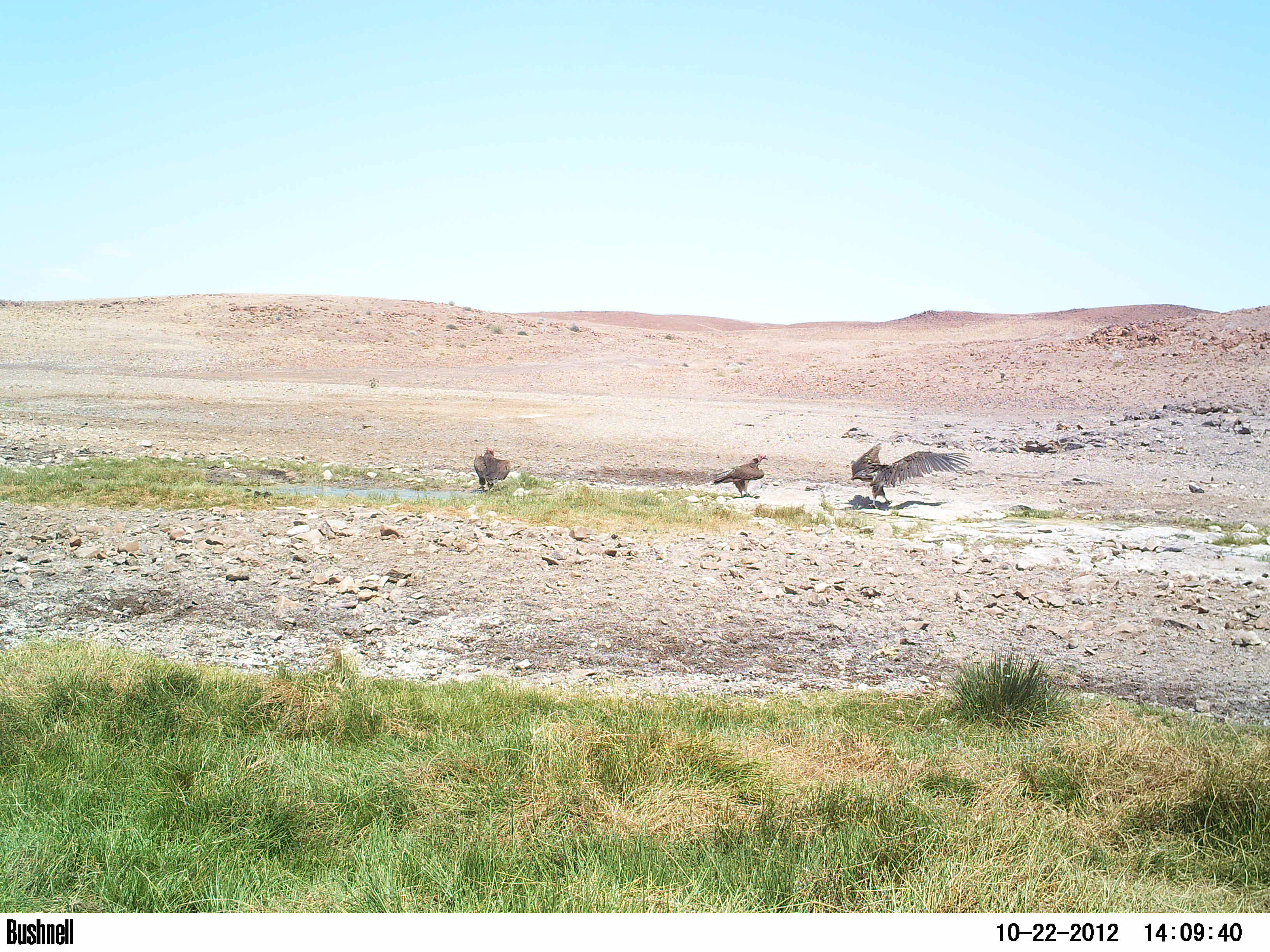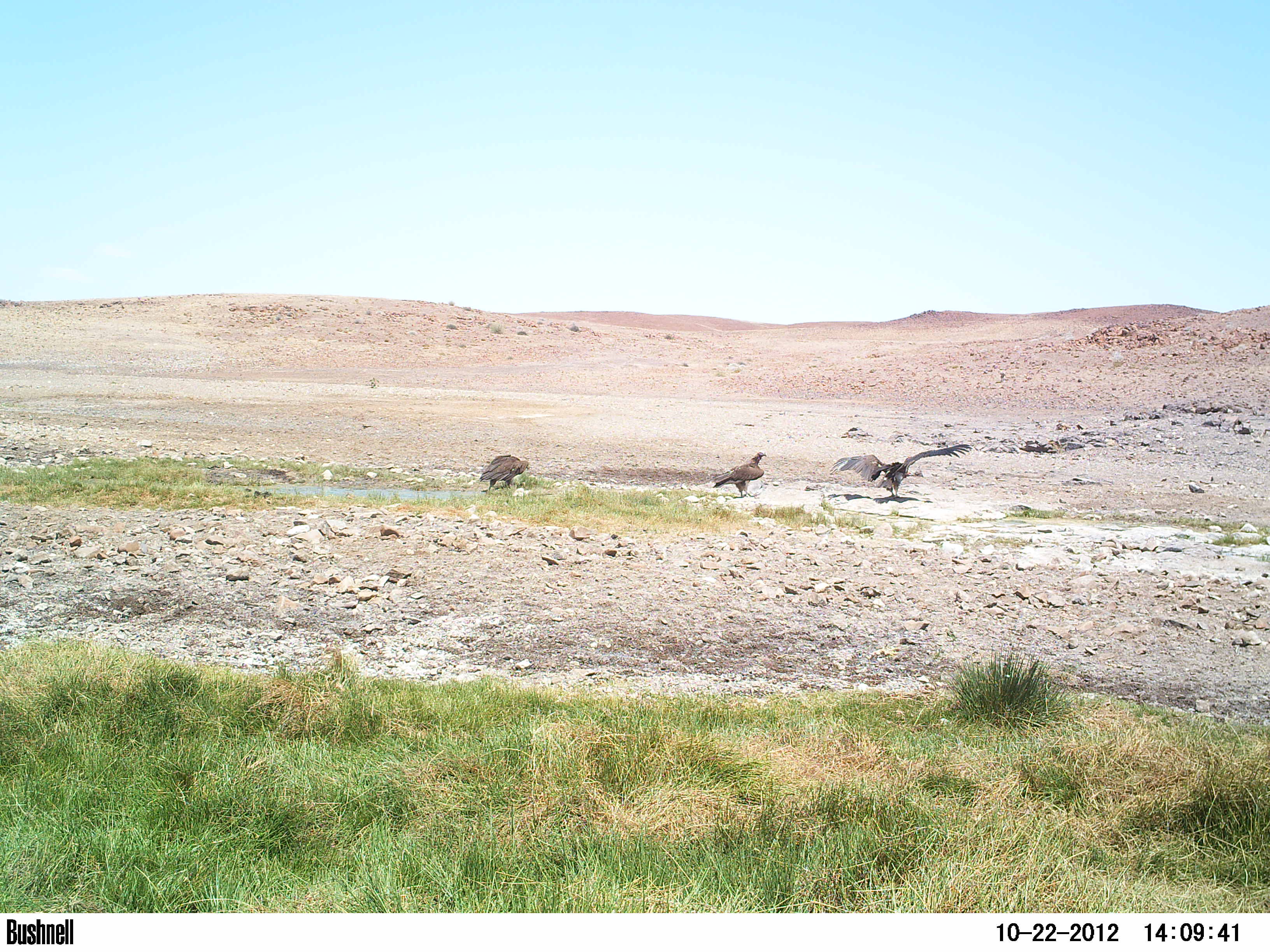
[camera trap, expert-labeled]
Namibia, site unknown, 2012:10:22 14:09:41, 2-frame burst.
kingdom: Animalia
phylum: Chordata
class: Aves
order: Accipitriformes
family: Accipitridae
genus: Torgos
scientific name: Torgos tracheliotos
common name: lappet-faced vulture